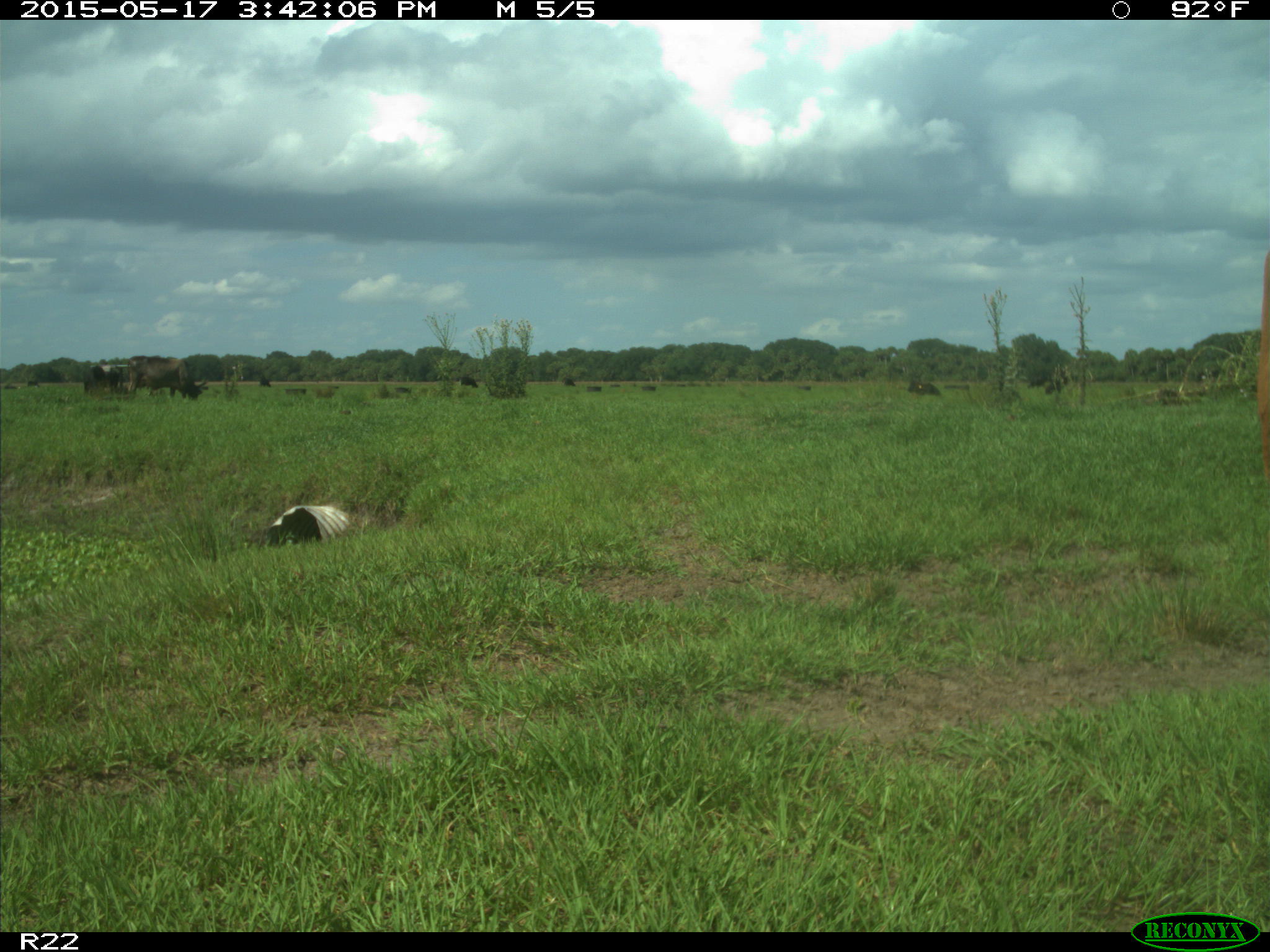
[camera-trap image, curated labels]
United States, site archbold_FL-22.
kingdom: Animalia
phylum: Chordata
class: Mammalia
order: Artiodactyla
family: Bovidae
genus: Bos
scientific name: Bos taurus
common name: domestic cow